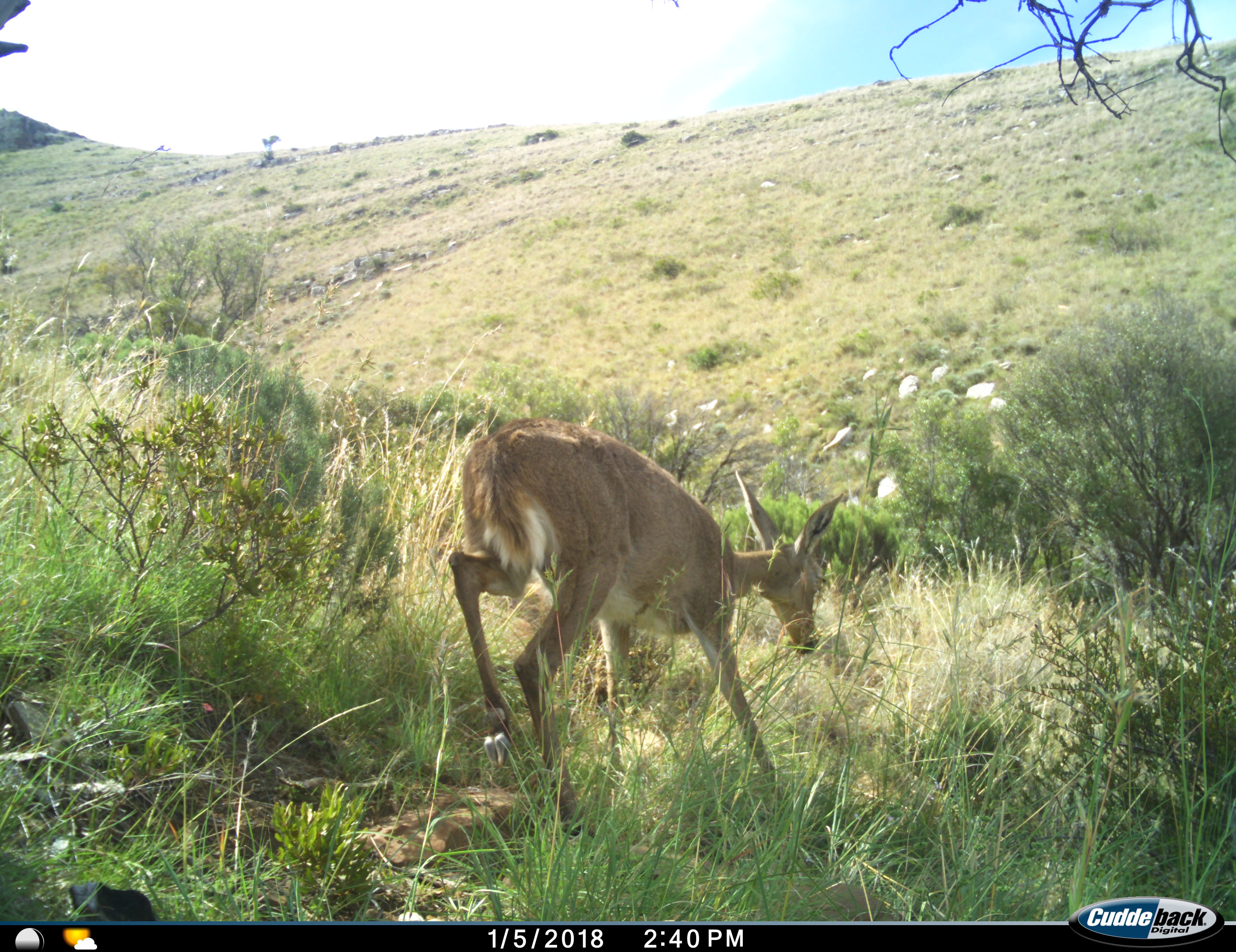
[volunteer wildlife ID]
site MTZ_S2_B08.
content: unidentified animal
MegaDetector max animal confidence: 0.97